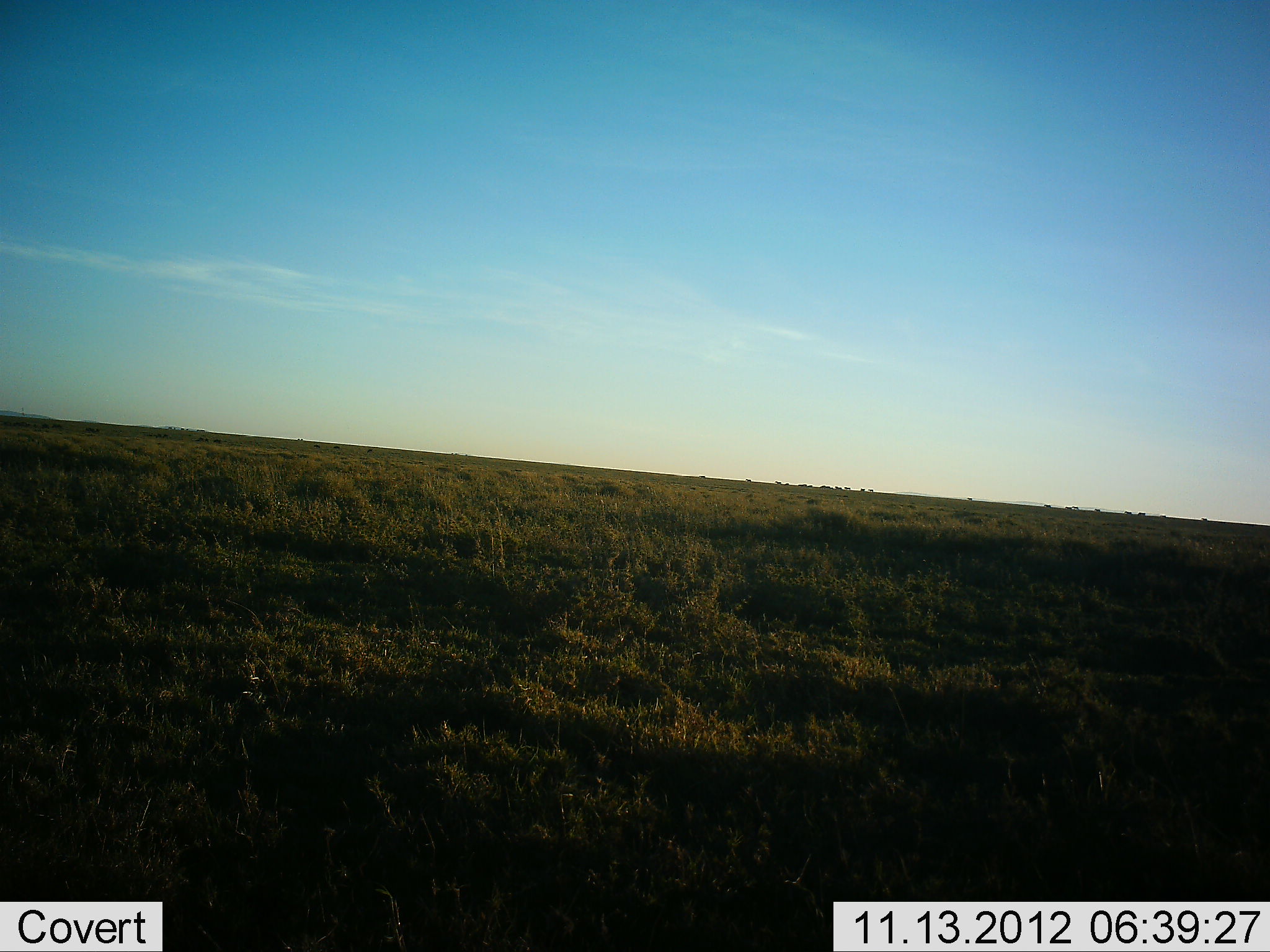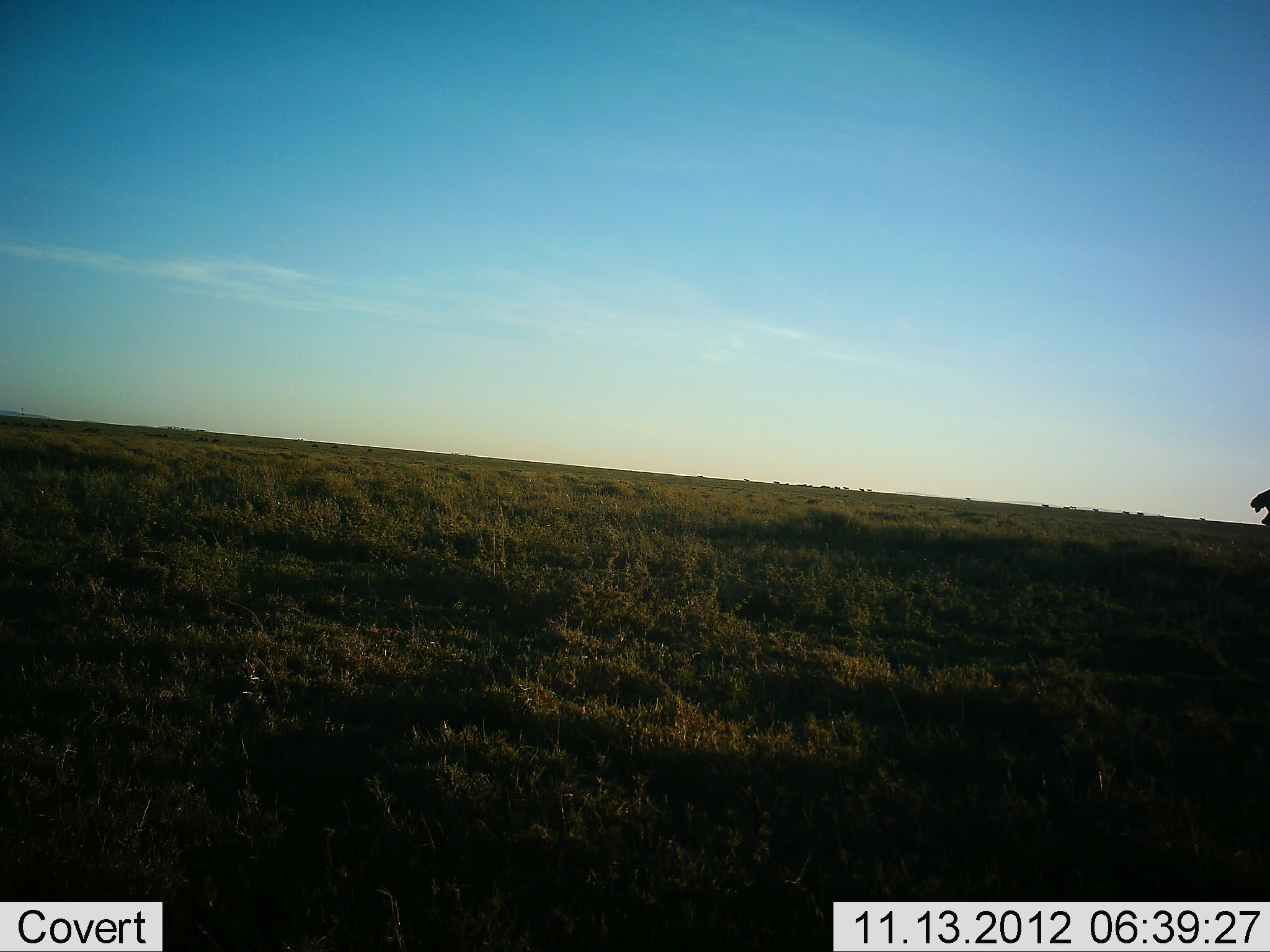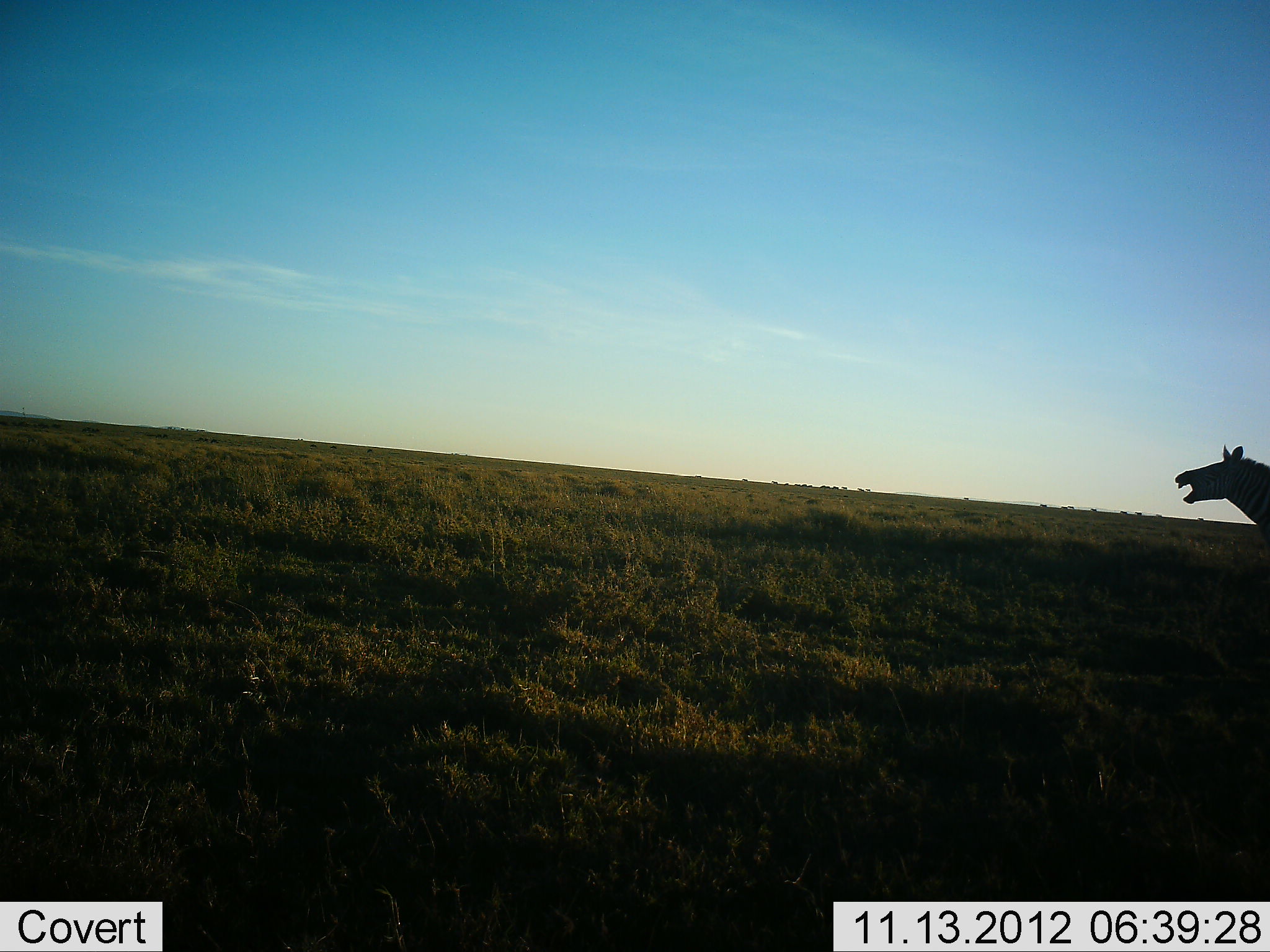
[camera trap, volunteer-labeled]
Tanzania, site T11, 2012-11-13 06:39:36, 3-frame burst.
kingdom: Animalia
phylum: Chordata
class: Mammalia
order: Perissodactyla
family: Equidae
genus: Equus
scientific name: Equus quagga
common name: plains zebra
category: zebra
Zebra (plains zebra) (Equus quagga), count 1. Behavior (volunteer vote fractions): standing 10%, resting 0%, moving 90%, interacting 0%. Young present (vote fraction): 0%. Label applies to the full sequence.